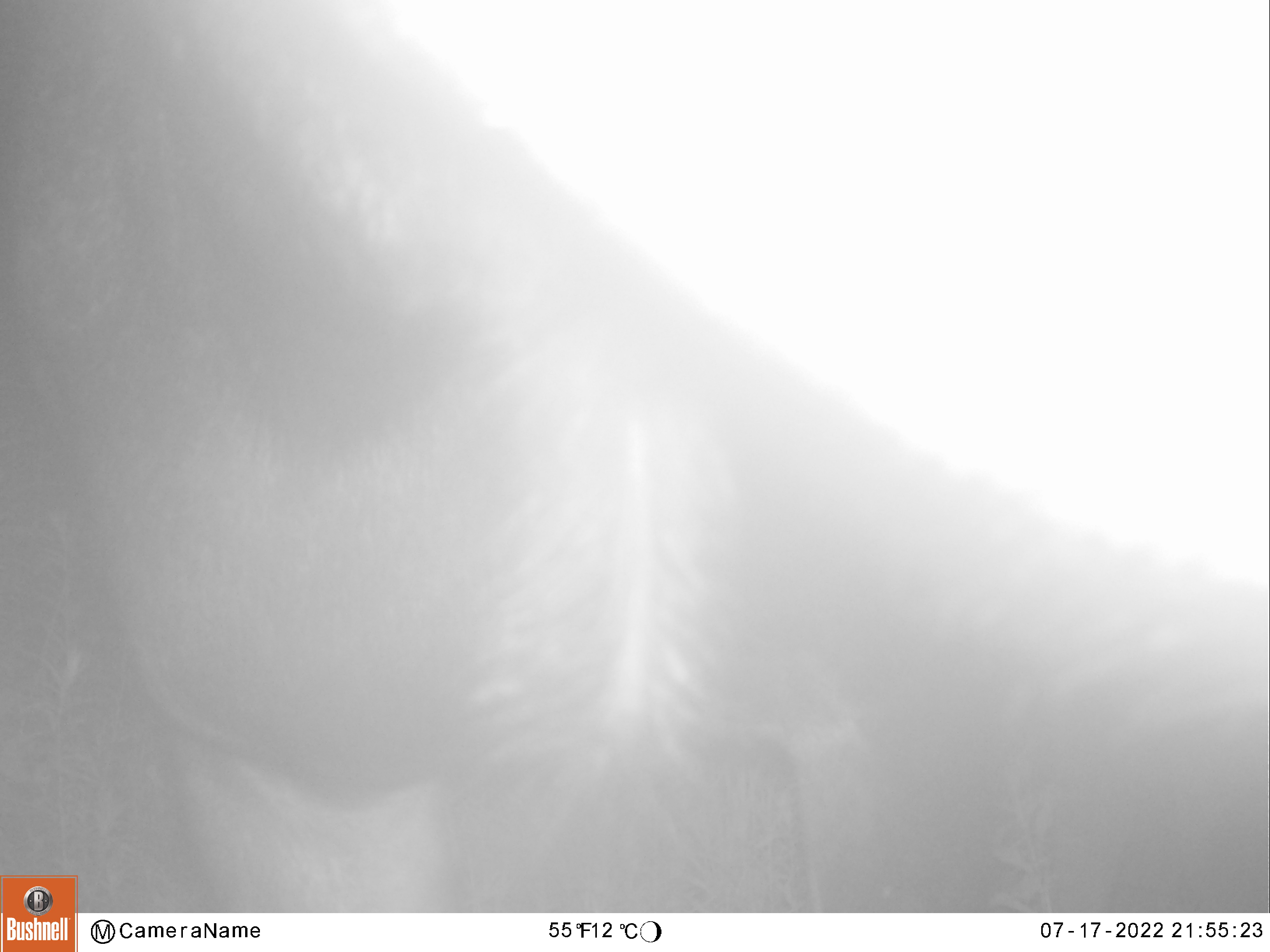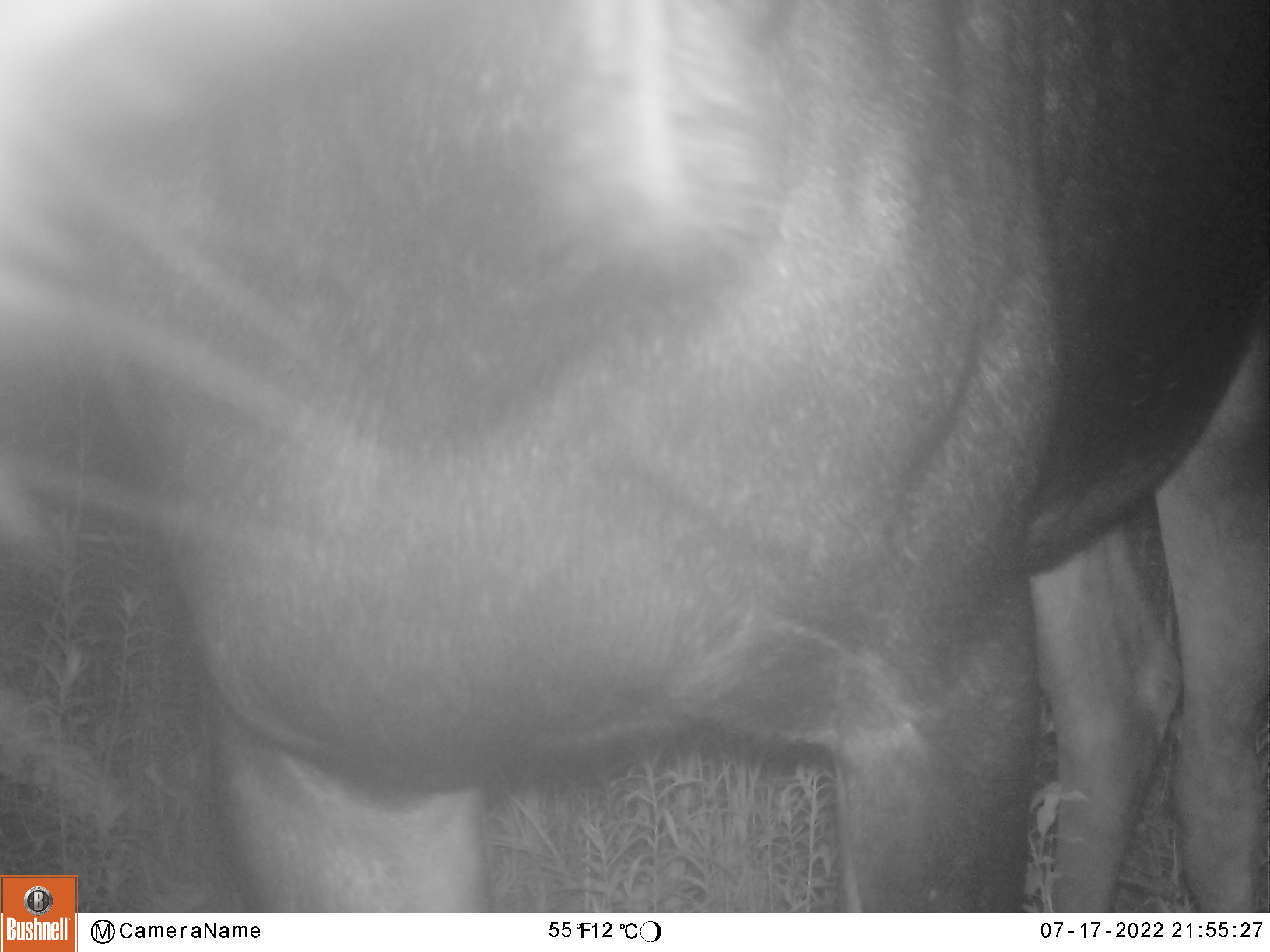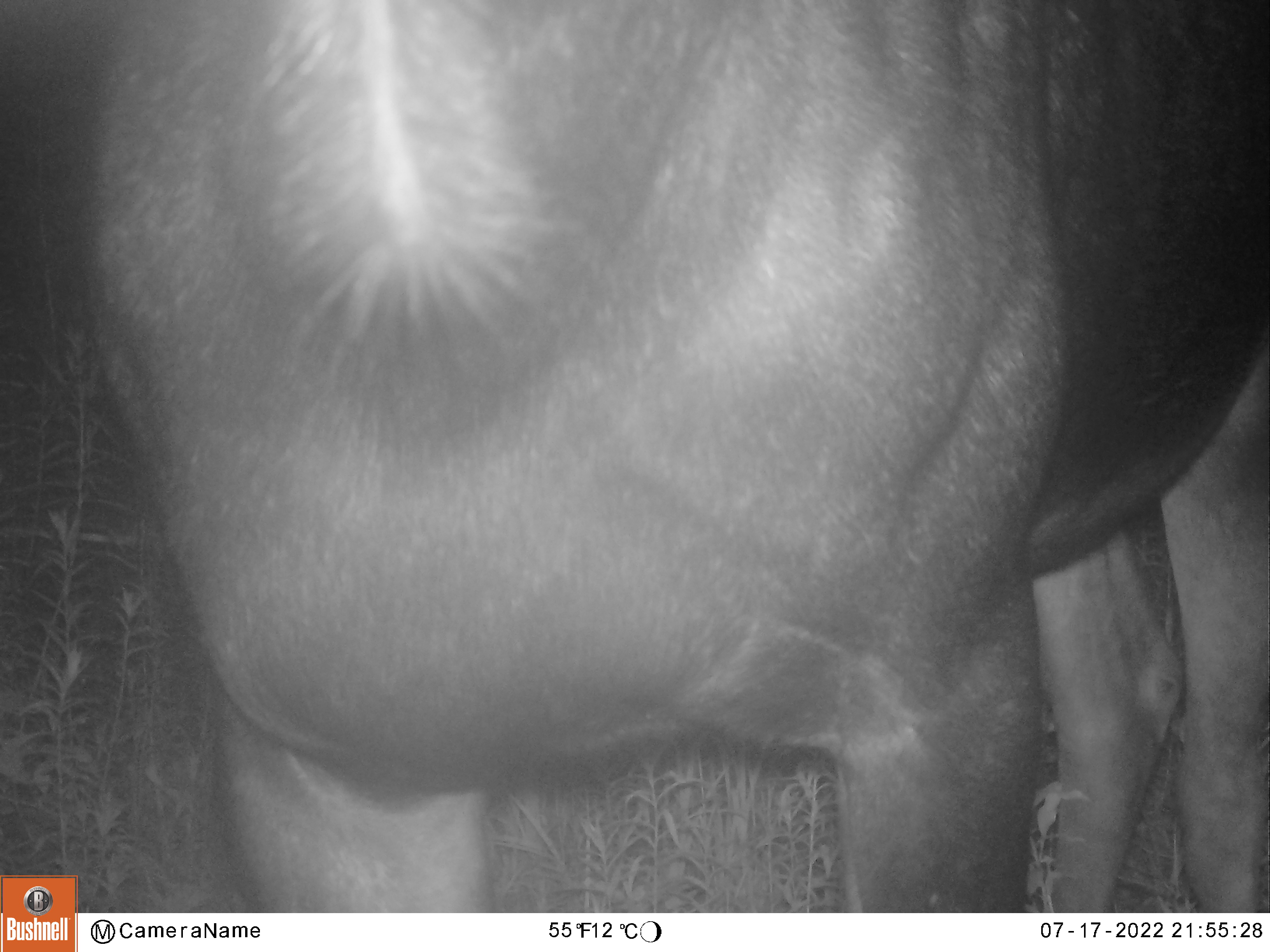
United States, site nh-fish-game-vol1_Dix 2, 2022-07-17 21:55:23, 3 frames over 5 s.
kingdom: Animalia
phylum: Chordata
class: Mammalia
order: Artiodactyla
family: Cervidae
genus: Alces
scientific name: Alces alces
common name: moose